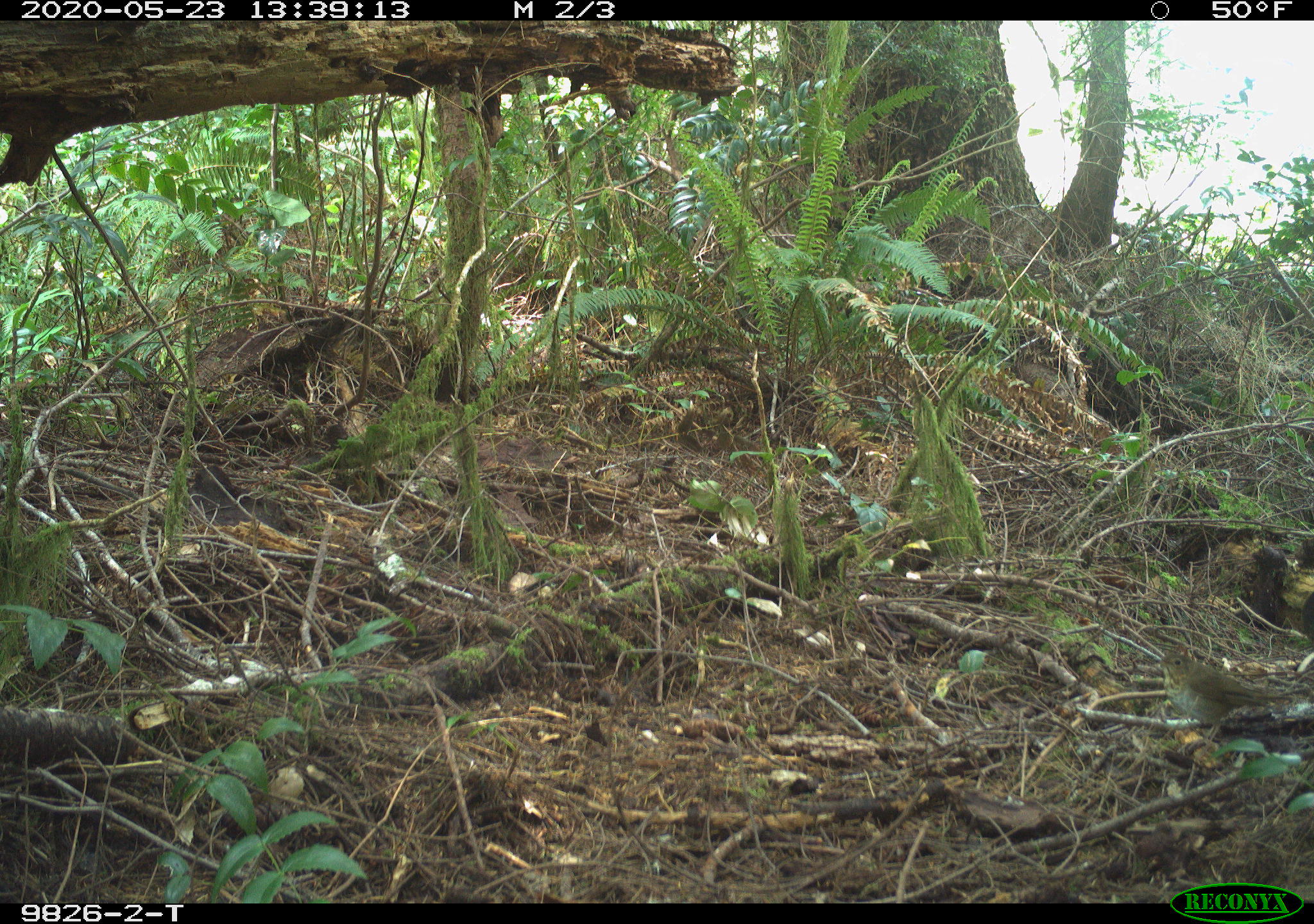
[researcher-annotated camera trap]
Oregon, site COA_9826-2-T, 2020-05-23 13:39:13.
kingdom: Animalia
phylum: Chordata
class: Aves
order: Passeriformes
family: Turdidae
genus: Catharus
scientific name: Catharus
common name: brown thrushes and nightingale-thrushes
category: catharus species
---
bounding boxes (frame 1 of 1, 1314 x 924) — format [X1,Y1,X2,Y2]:
catharus species: [1133,641,1308,762]